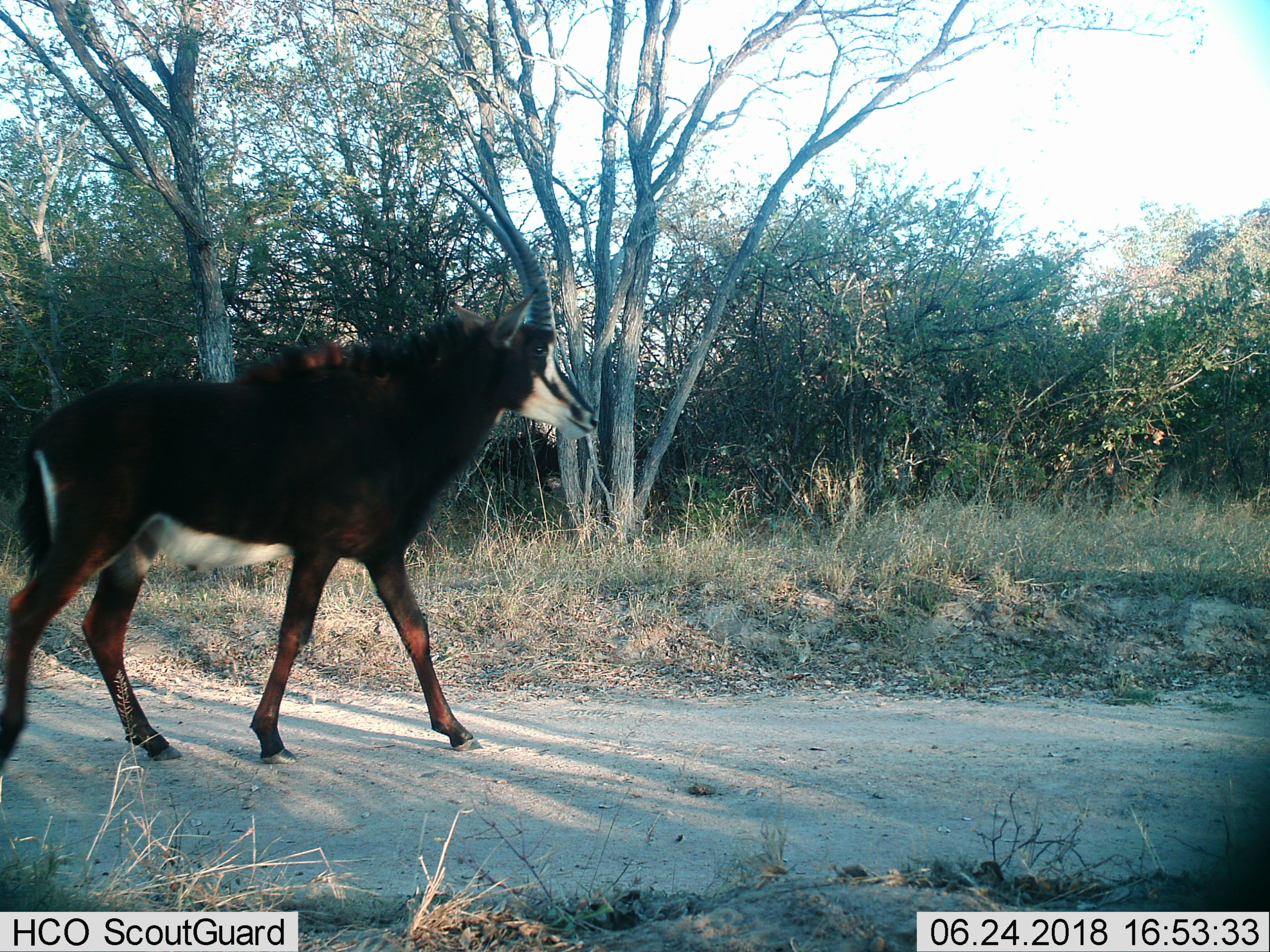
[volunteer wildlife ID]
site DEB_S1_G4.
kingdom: Animalia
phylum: Chordata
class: Mammalia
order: Artiodactyla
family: Bovidae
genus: Hippotragus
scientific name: Hippotragus niger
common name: sable antelope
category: sable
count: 1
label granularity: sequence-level